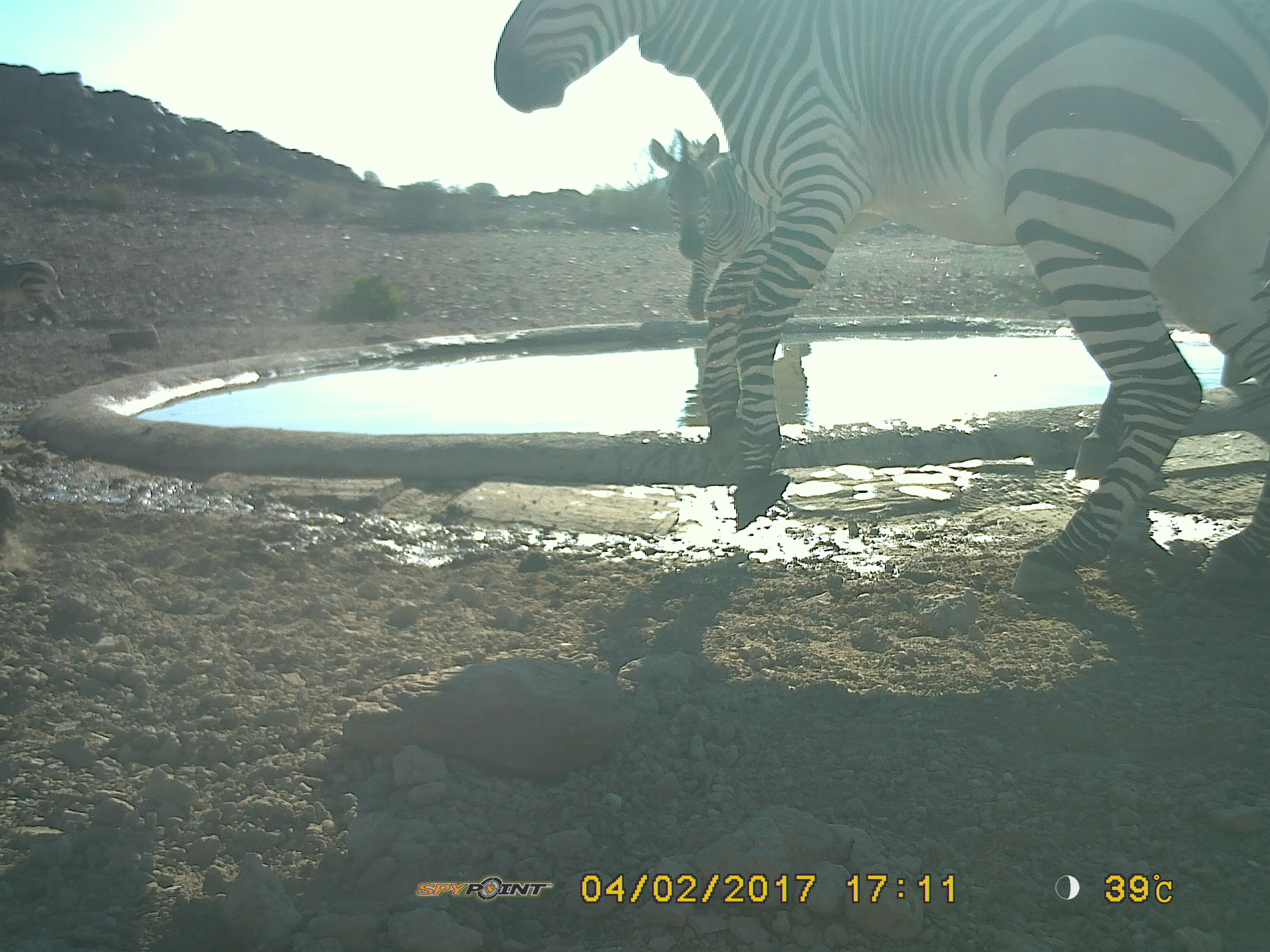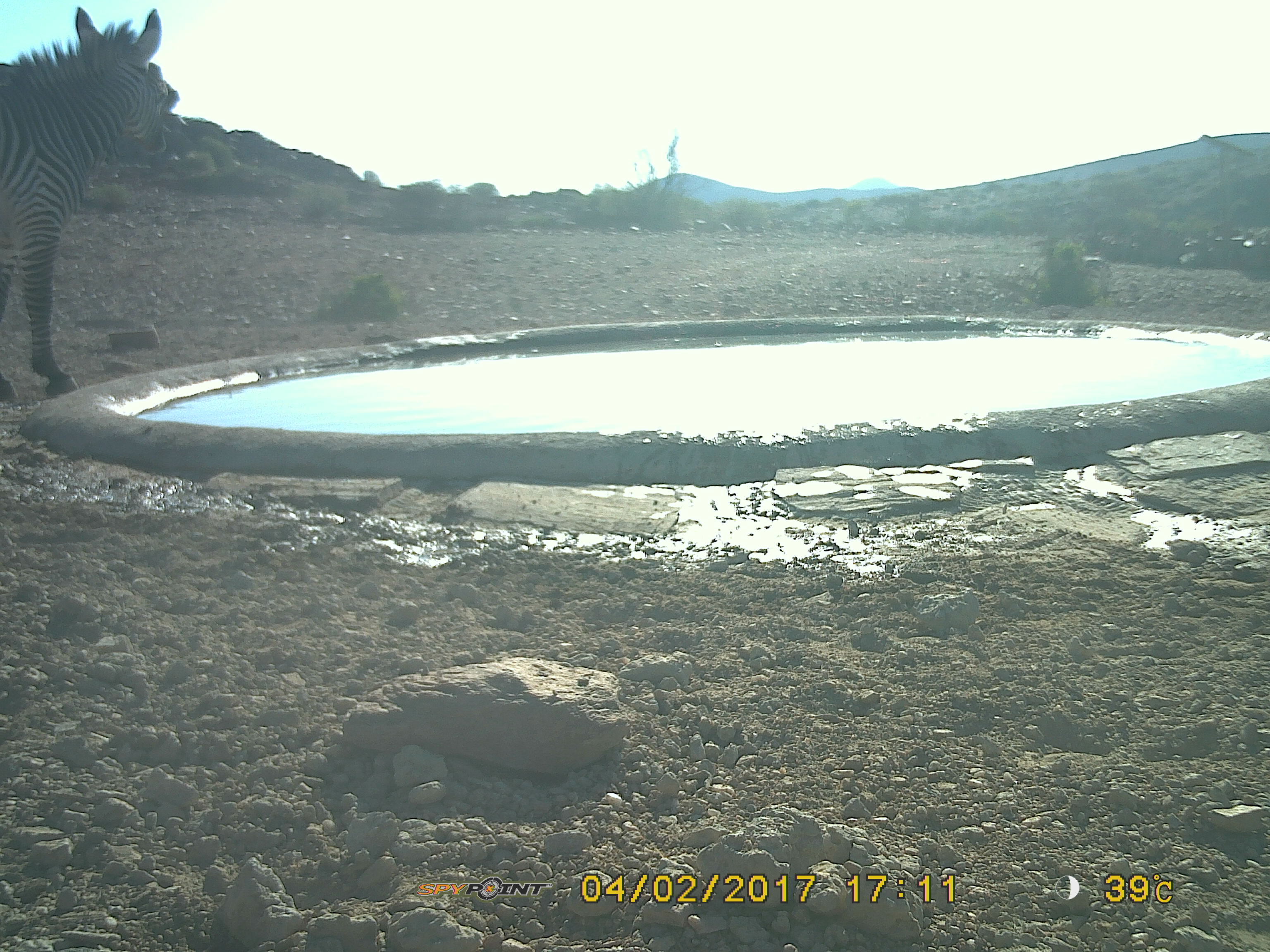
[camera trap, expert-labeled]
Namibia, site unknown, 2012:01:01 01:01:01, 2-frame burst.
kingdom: Animalia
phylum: Chordata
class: Mammalia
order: Perissodactyla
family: Equidae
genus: Equus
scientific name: Equus zebra hartmannae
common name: hartmann's mountain zebra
Equus zebra hartmannae (hartmann's mountain zebra).